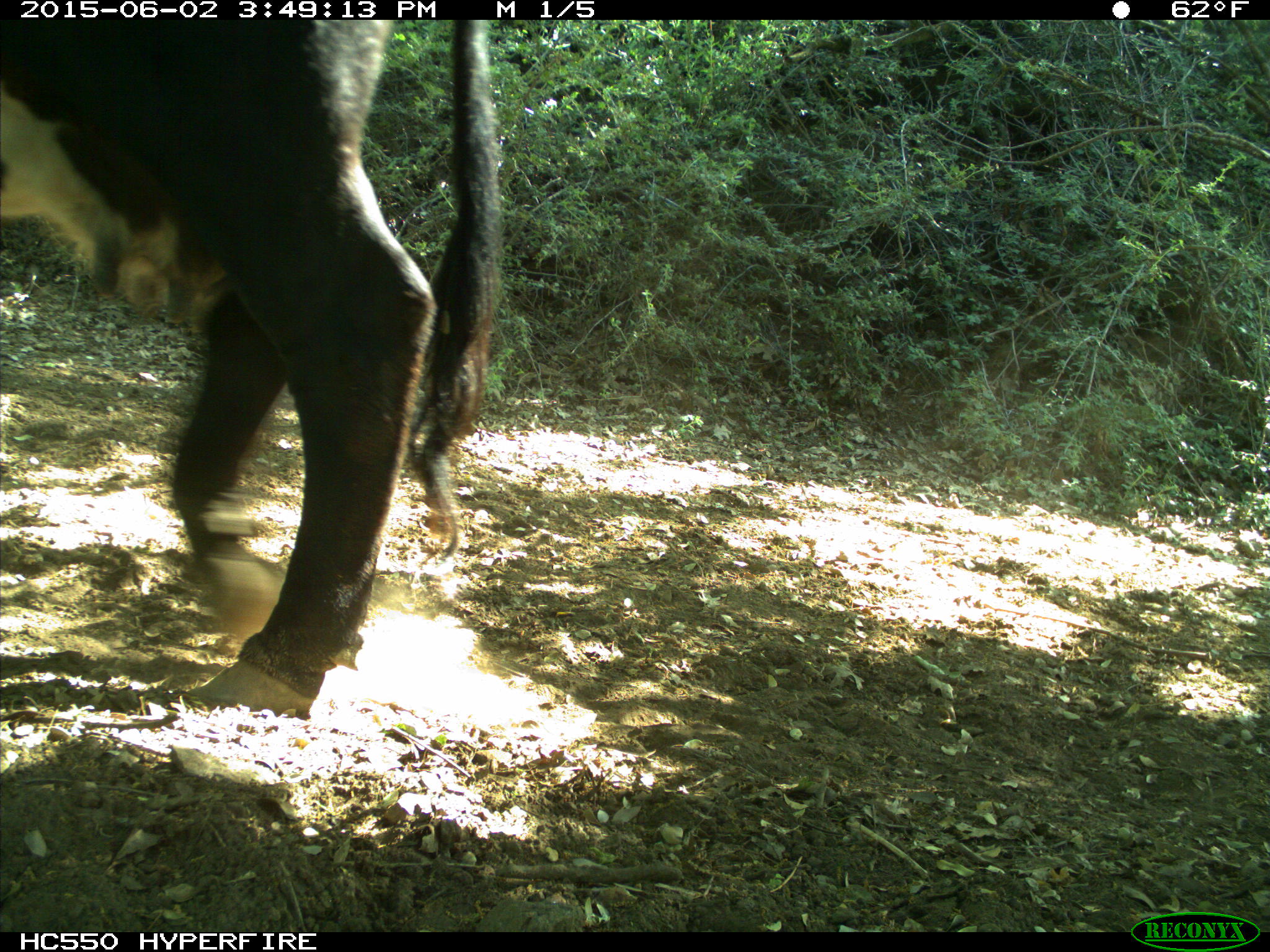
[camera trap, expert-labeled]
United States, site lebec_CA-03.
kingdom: Animalia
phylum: Chordata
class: Mammalia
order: Artiodactyla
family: Bovidae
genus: Bos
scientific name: Bos taurus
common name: domestic cow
Bos taurus (domestic cow).